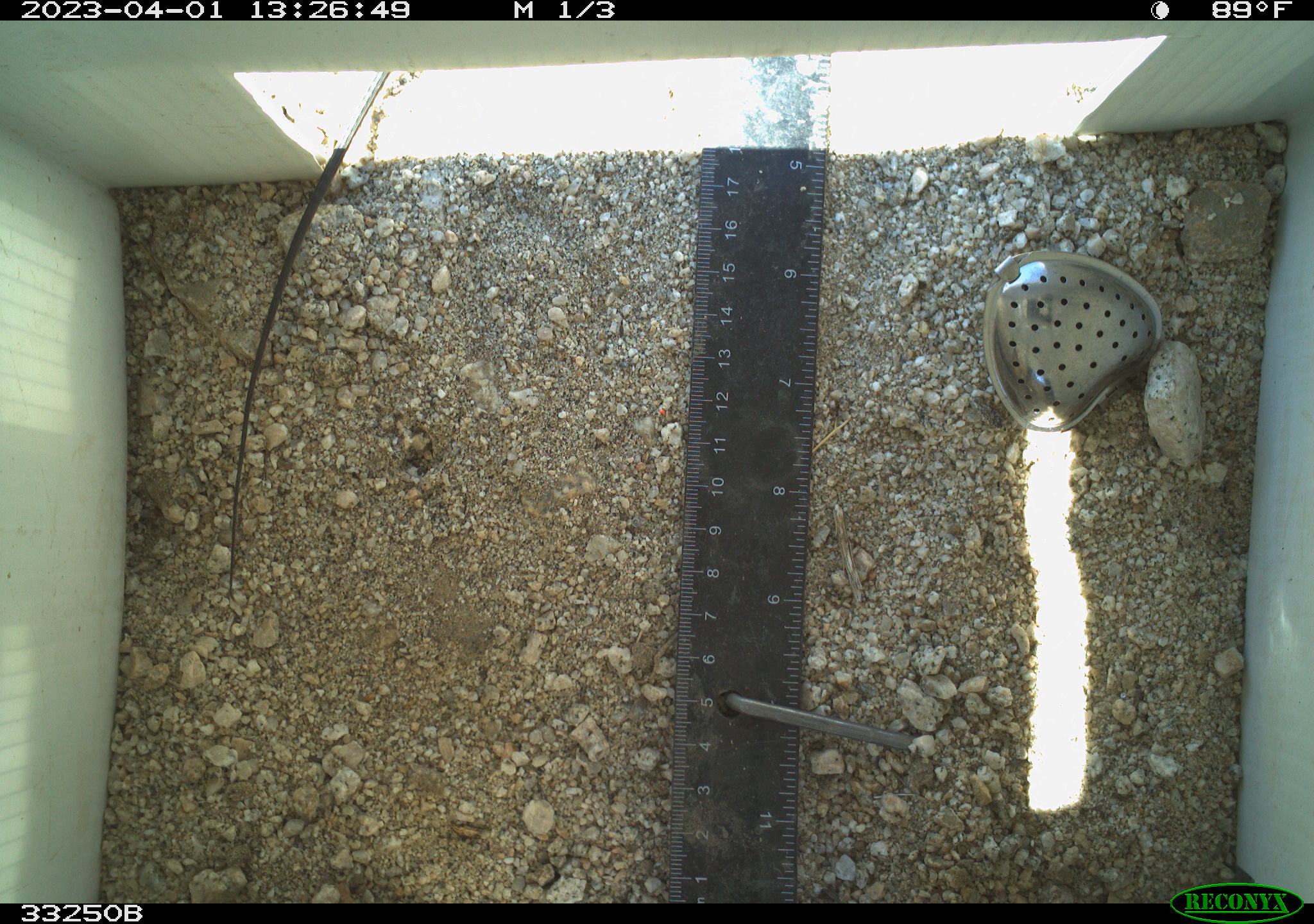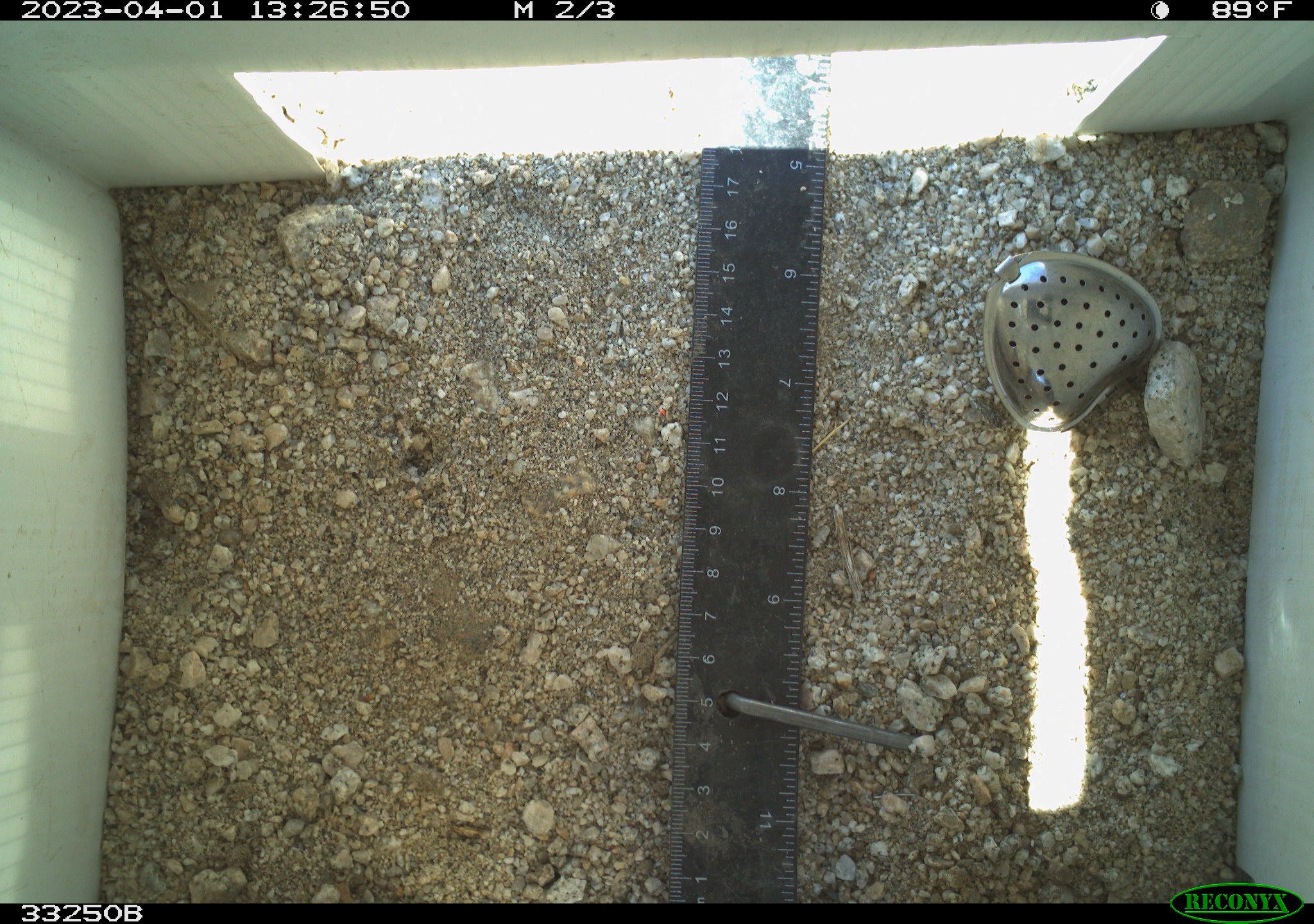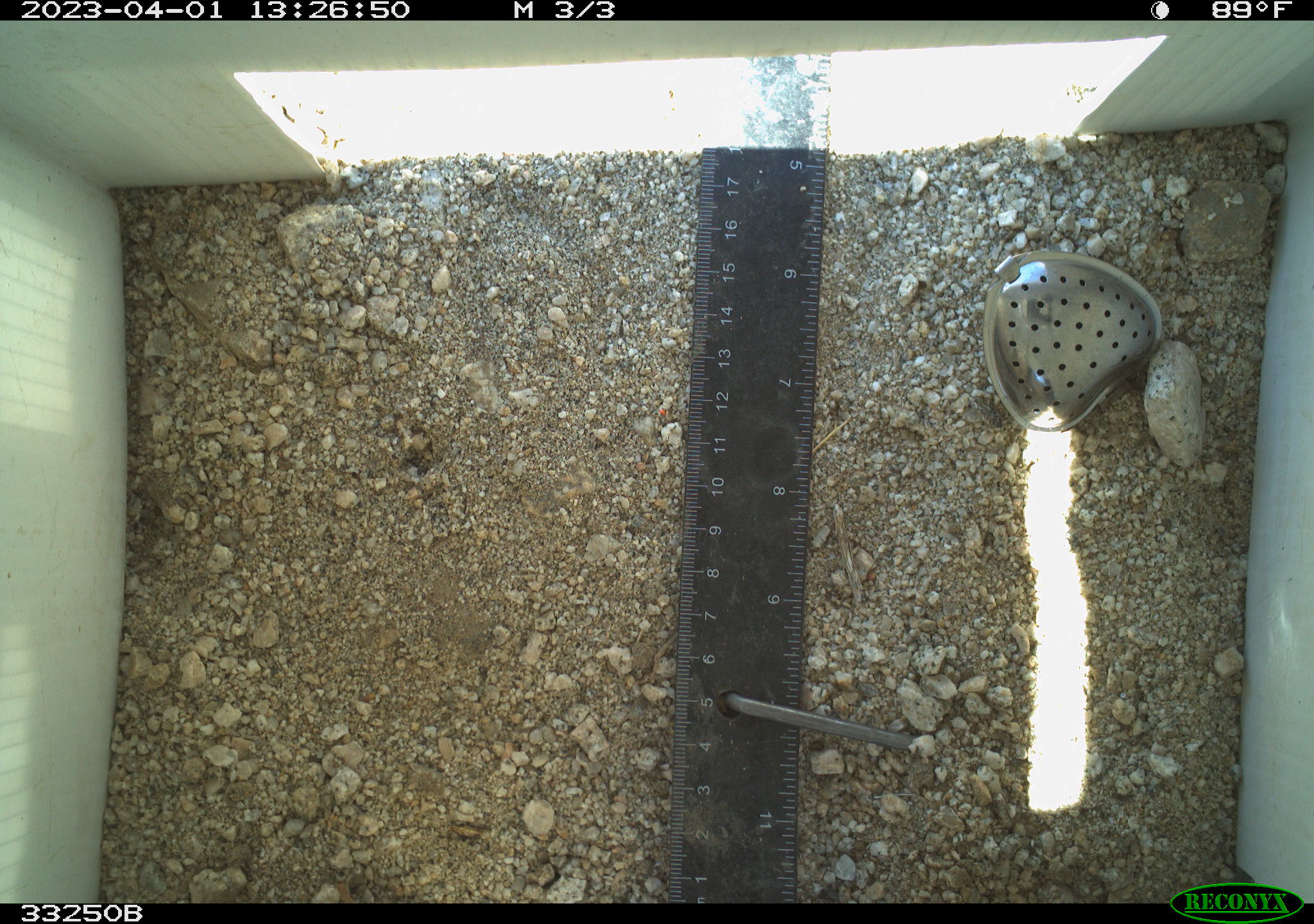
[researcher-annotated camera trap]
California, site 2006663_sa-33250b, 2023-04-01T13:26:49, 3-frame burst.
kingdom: Animalia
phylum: Chordata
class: Reptilia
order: Squamata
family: Teiidae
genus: Aspidoscelis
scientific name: Aspidoscelis tigris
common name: western whiptail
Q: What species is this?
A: Western whiptail (Aspidoscelis tigris).